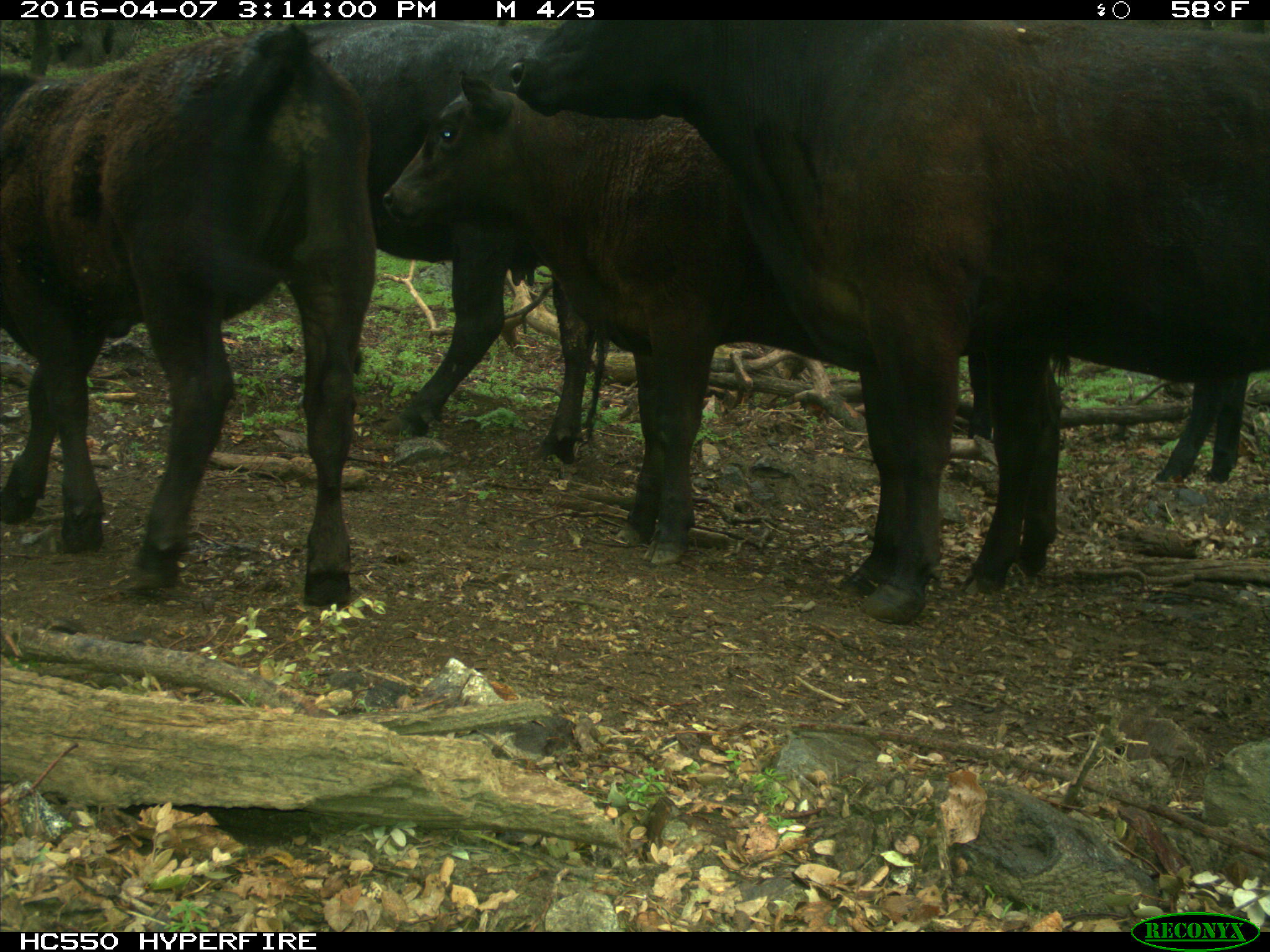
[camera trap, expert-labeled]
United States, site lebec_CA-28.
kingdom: Animalia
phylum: Chordata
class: Mammalia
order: Artiodactyla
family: Bovidae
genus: Bos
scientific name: Bos taurus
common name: domestic cow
Bos taurus (domestic cow).